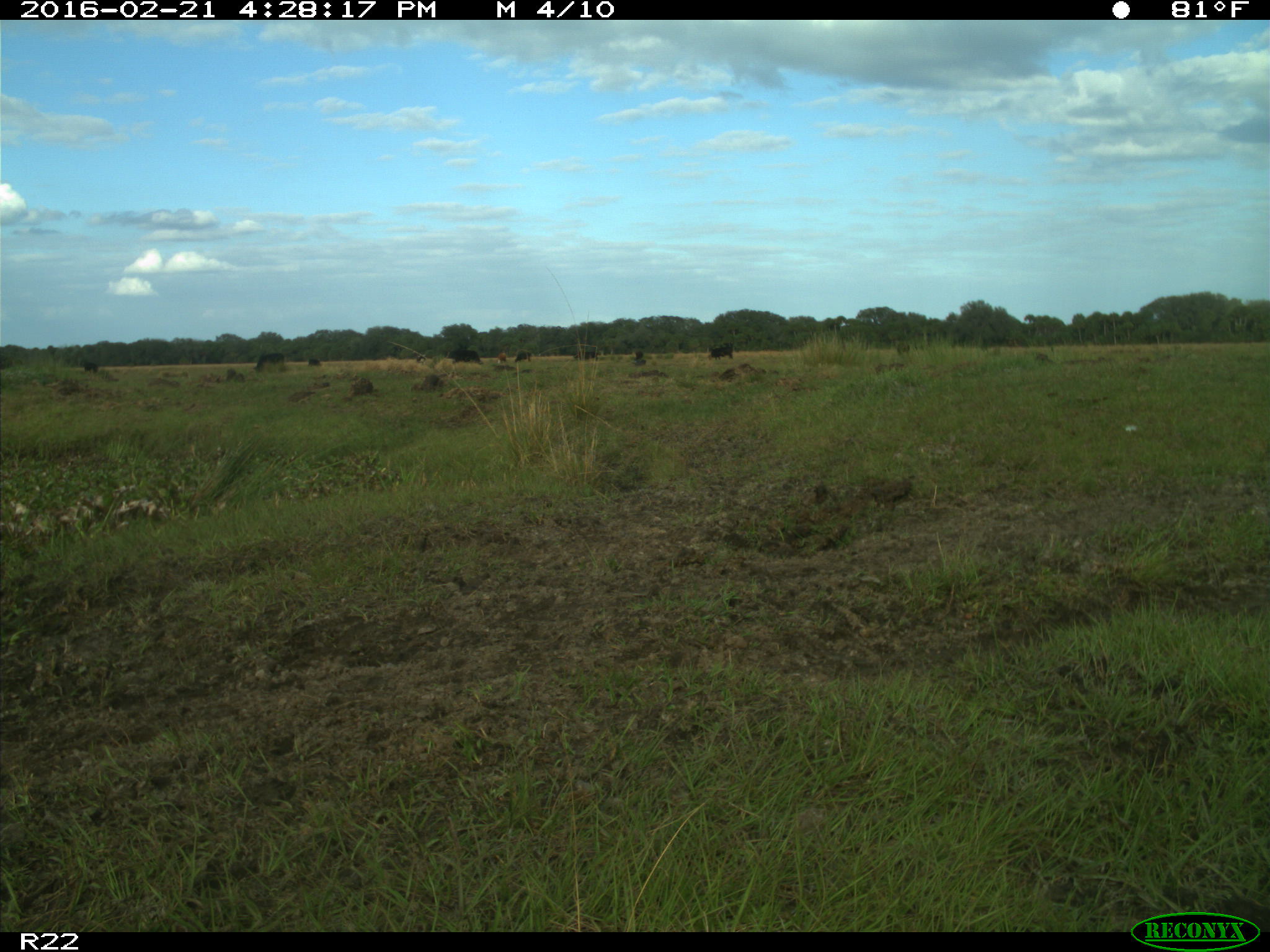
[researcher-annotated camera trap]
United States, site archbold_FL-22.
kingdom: Animalia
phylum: Chordata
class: Mammalia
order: Artiodactyla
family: Bovidae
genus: Bos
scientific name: Bos taurus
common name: domestic cow